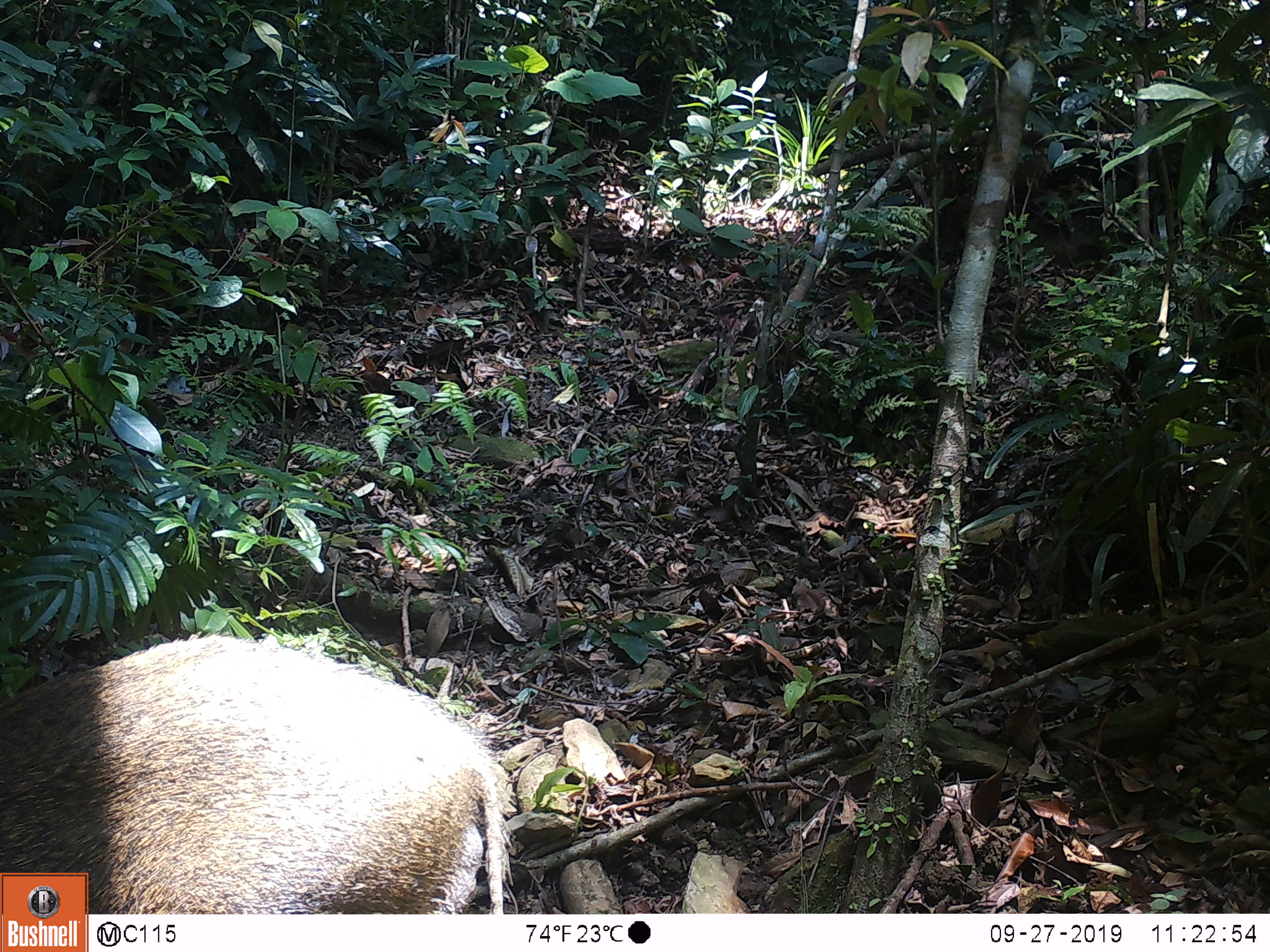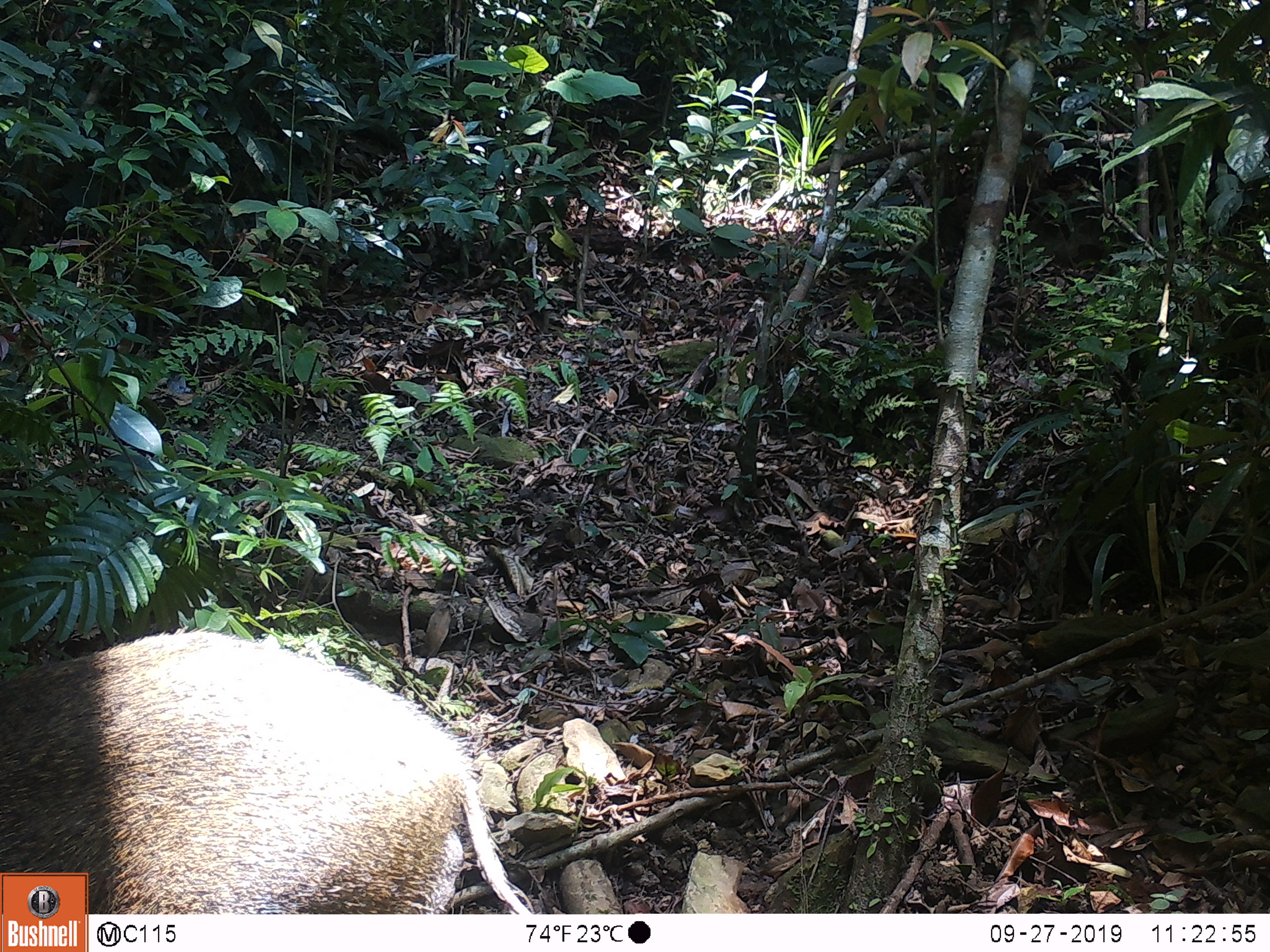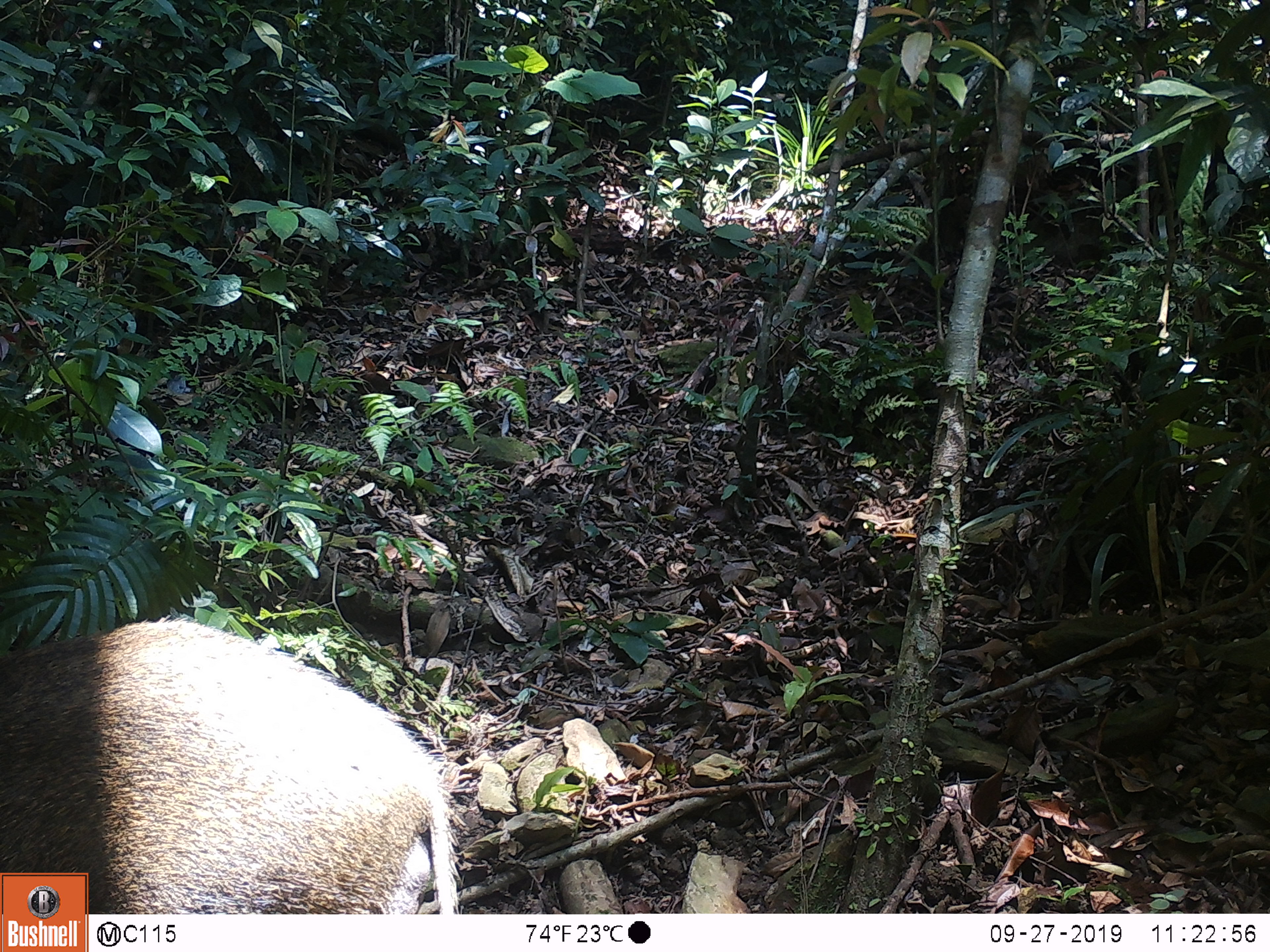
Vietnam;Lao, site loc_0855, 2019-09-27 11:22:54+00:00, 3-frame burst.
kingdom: Animalia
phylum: Chordata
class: Mammalia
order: Artiodactyla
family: Suidae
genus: Sus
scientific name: Sus scrofa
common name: eurasian wild pig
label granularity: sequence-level